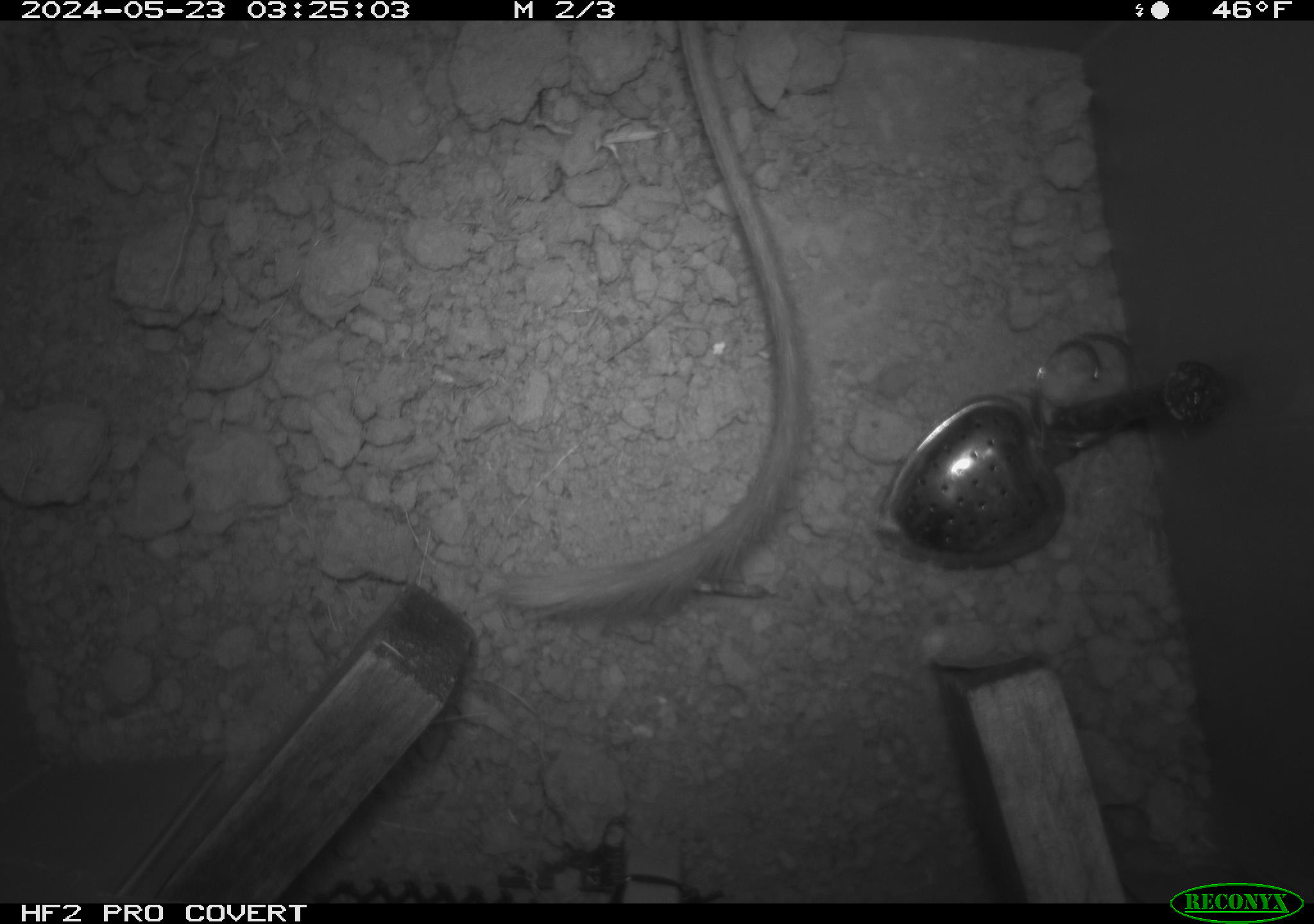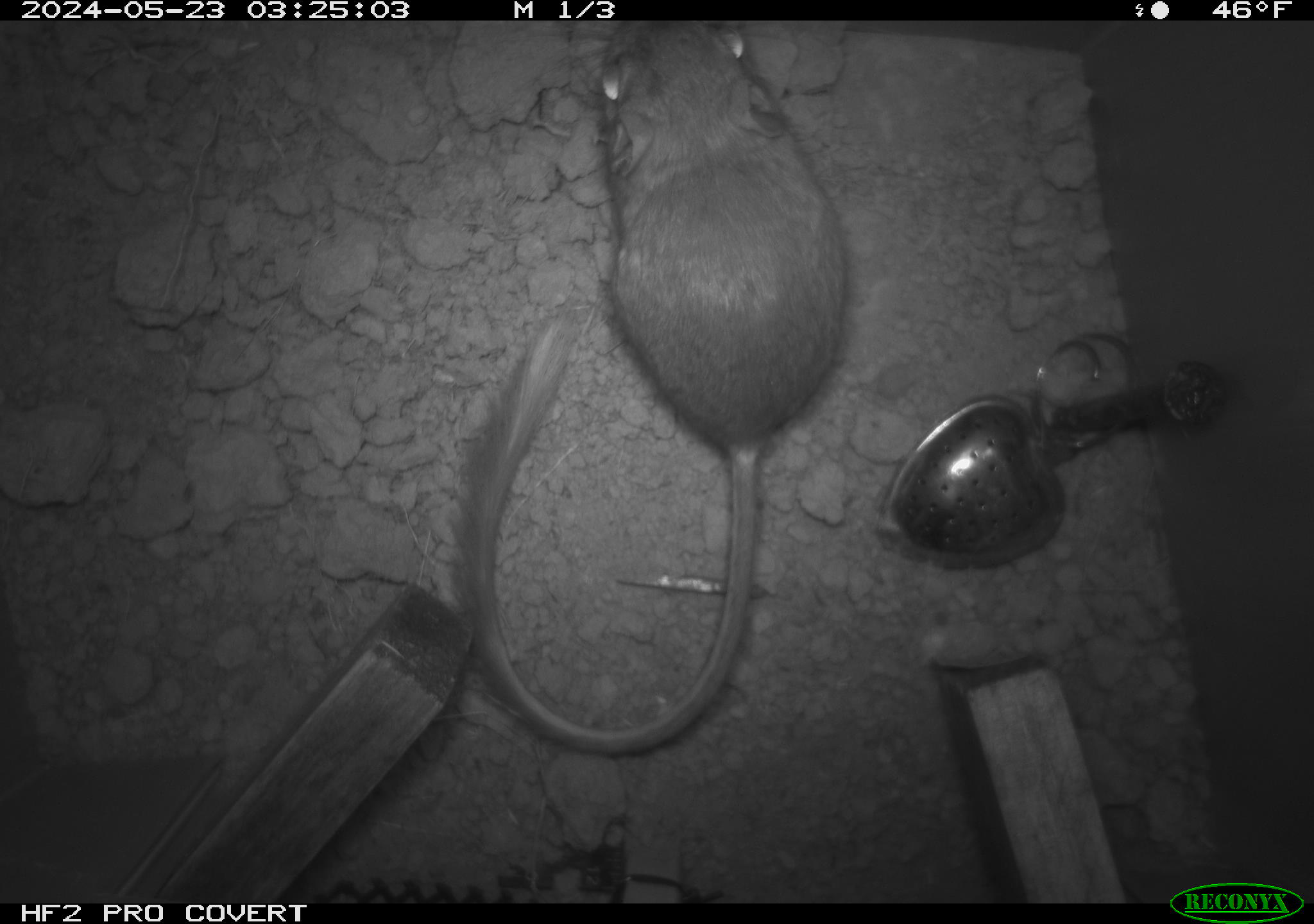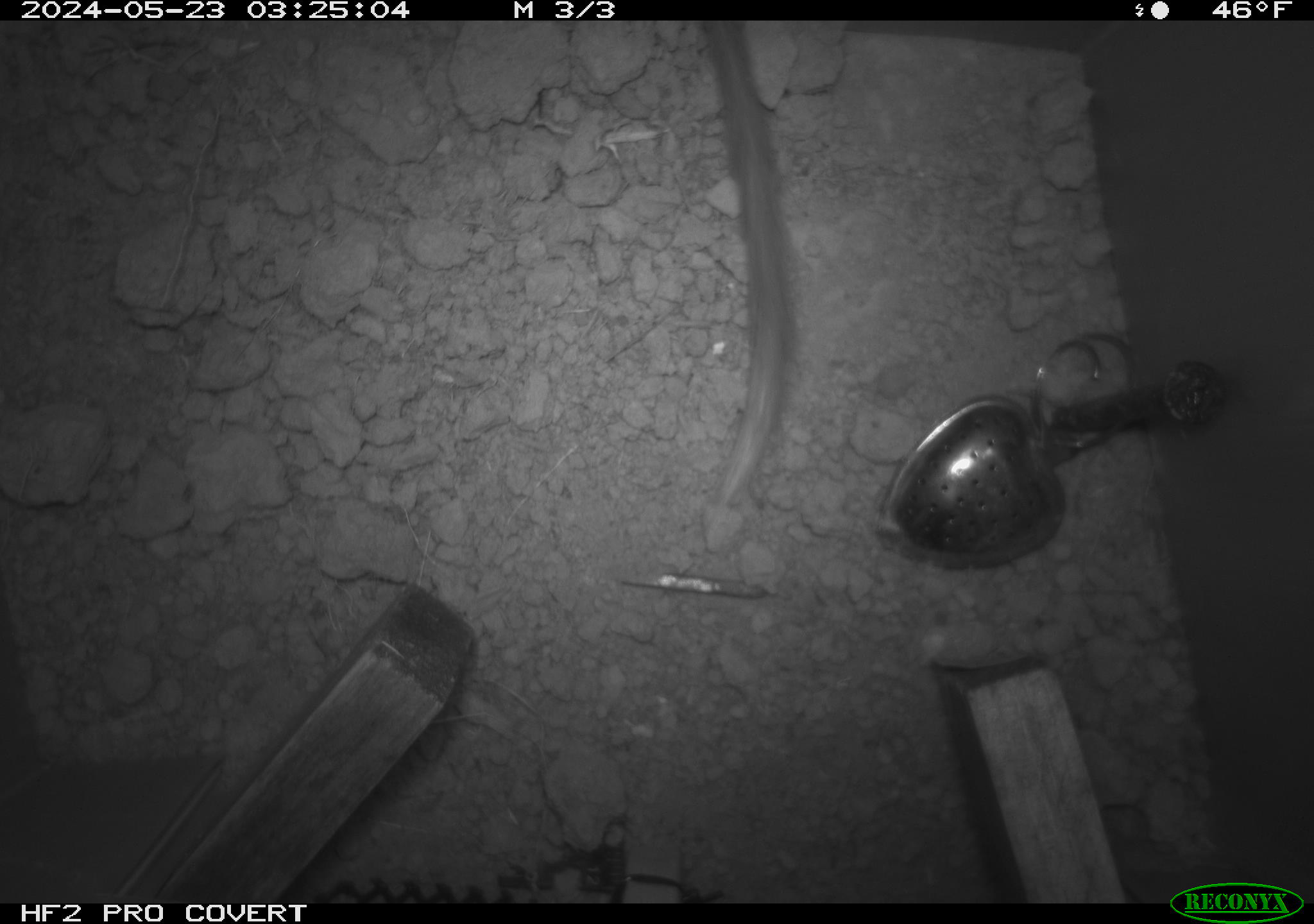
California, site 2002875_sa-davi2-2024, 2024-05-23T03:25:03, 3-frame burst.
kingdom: Animalia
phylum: Chordata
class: Mammalia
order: Rodentia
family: Heteromyidae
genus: Dipodomys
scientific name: Dipodomys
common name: kangaroo rats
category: dipodomys species